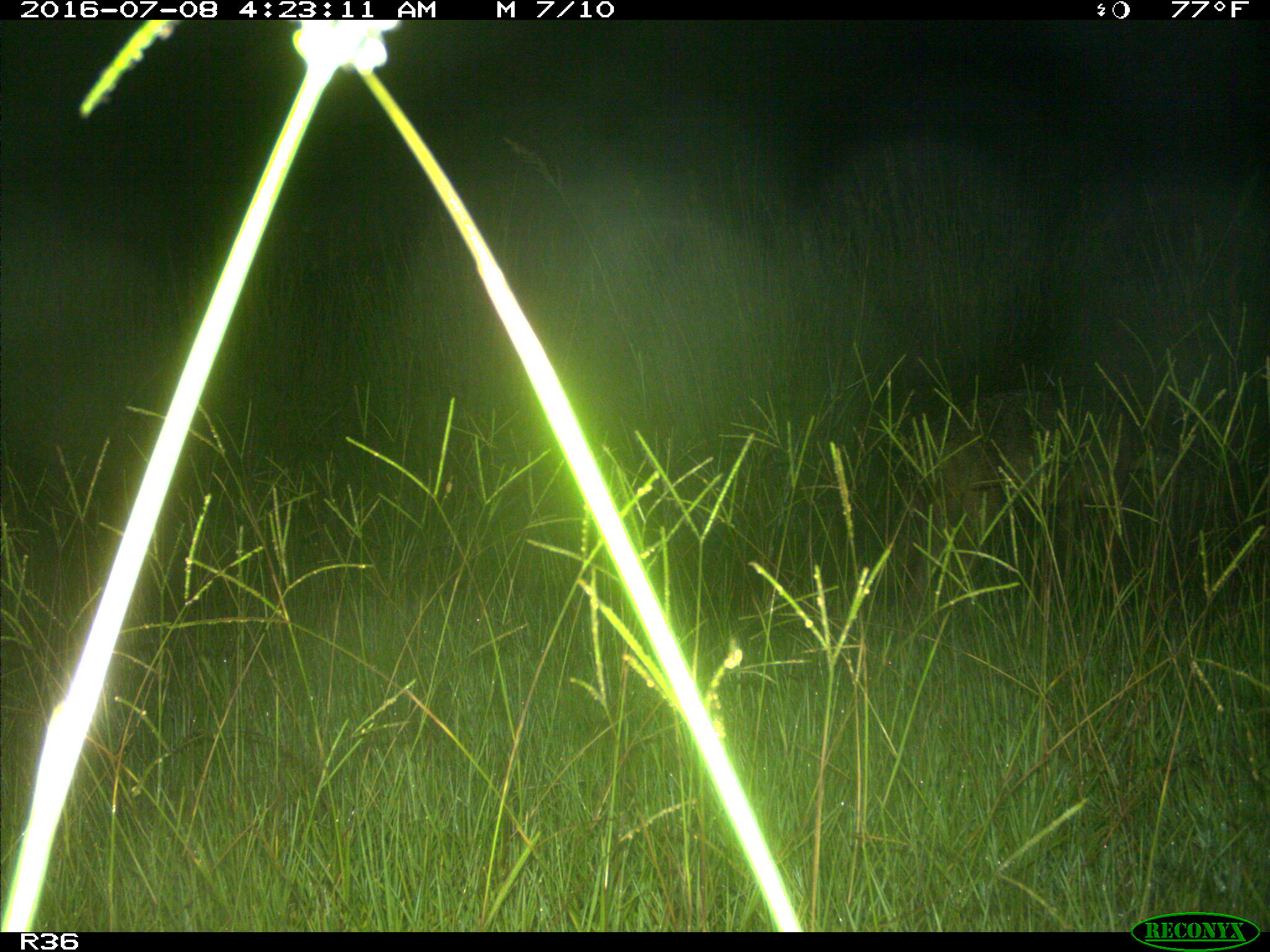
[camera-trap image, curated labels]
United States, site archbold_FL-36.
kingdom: Animalia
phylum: Chordata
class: Mammalia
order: Carnivora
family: Canidae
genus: Canis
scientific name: Canis latrans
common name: coyote